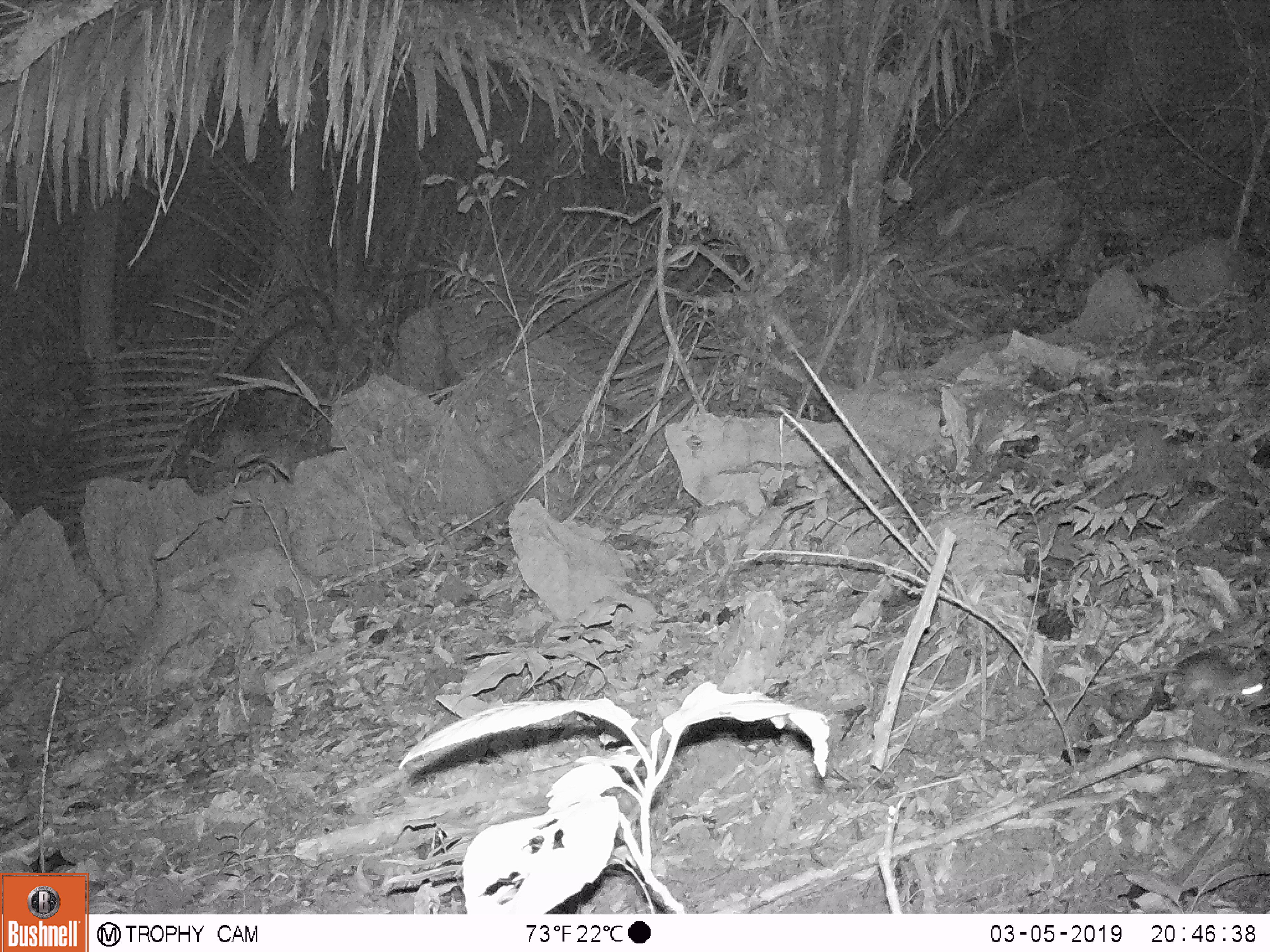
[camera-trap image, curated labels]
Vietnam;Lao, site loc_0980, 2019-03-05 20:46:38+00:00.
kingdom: Animalia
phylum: Chordata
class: Mammalia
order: Rodentia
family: Muridae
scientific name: Muridae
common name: old-world mice and rats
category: unidentified murid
Unidentified murid (old-world mice and rats) (Muridae). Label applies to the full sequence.